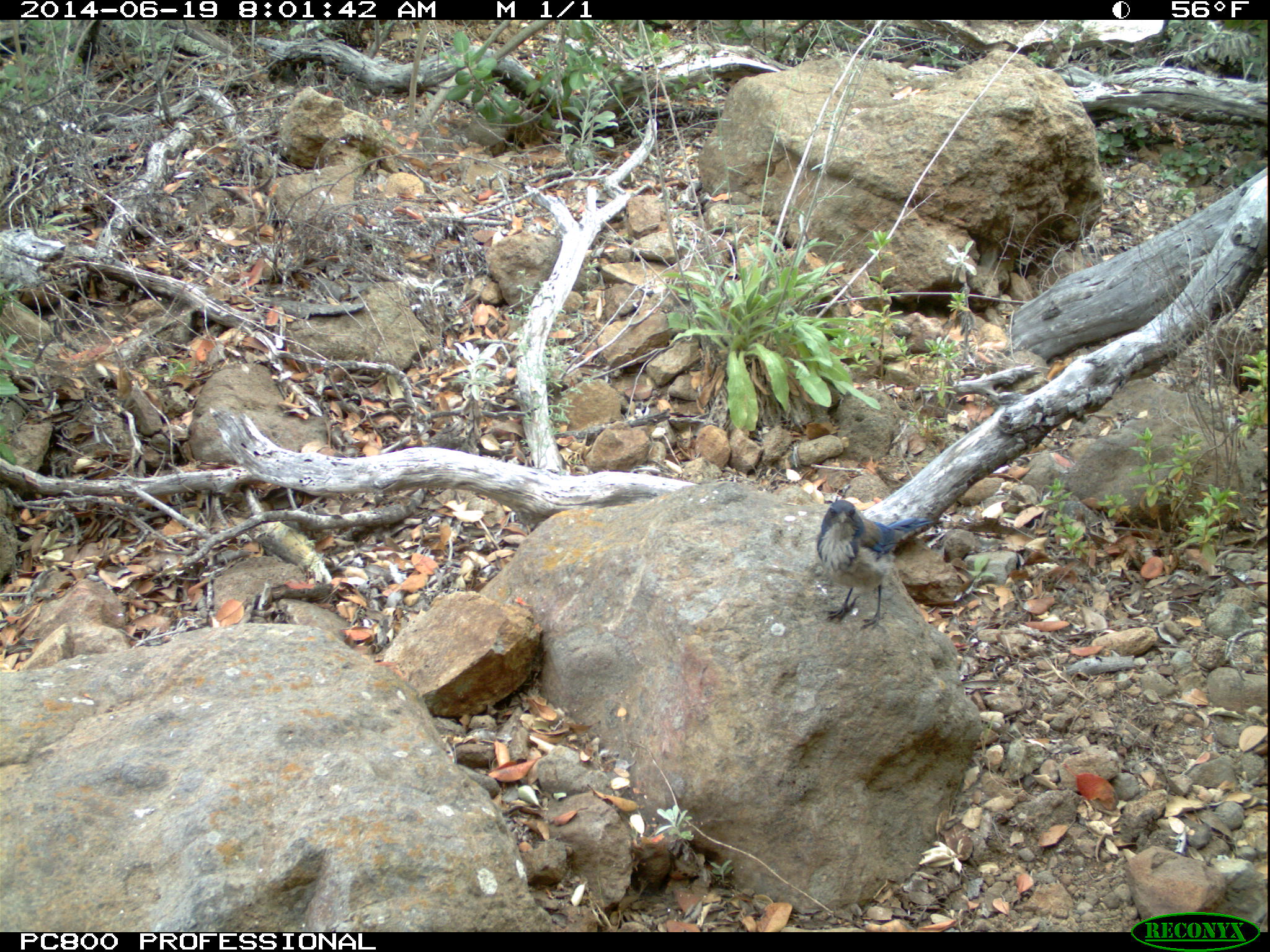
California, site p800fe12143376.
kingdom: Animalia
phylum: Chordata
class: Aves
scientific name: Aves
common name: bird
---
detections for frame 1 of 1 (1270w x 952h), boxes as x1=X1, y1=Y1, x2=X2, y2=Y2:
bird: x1=816, y1=499, x2=935, y2=630